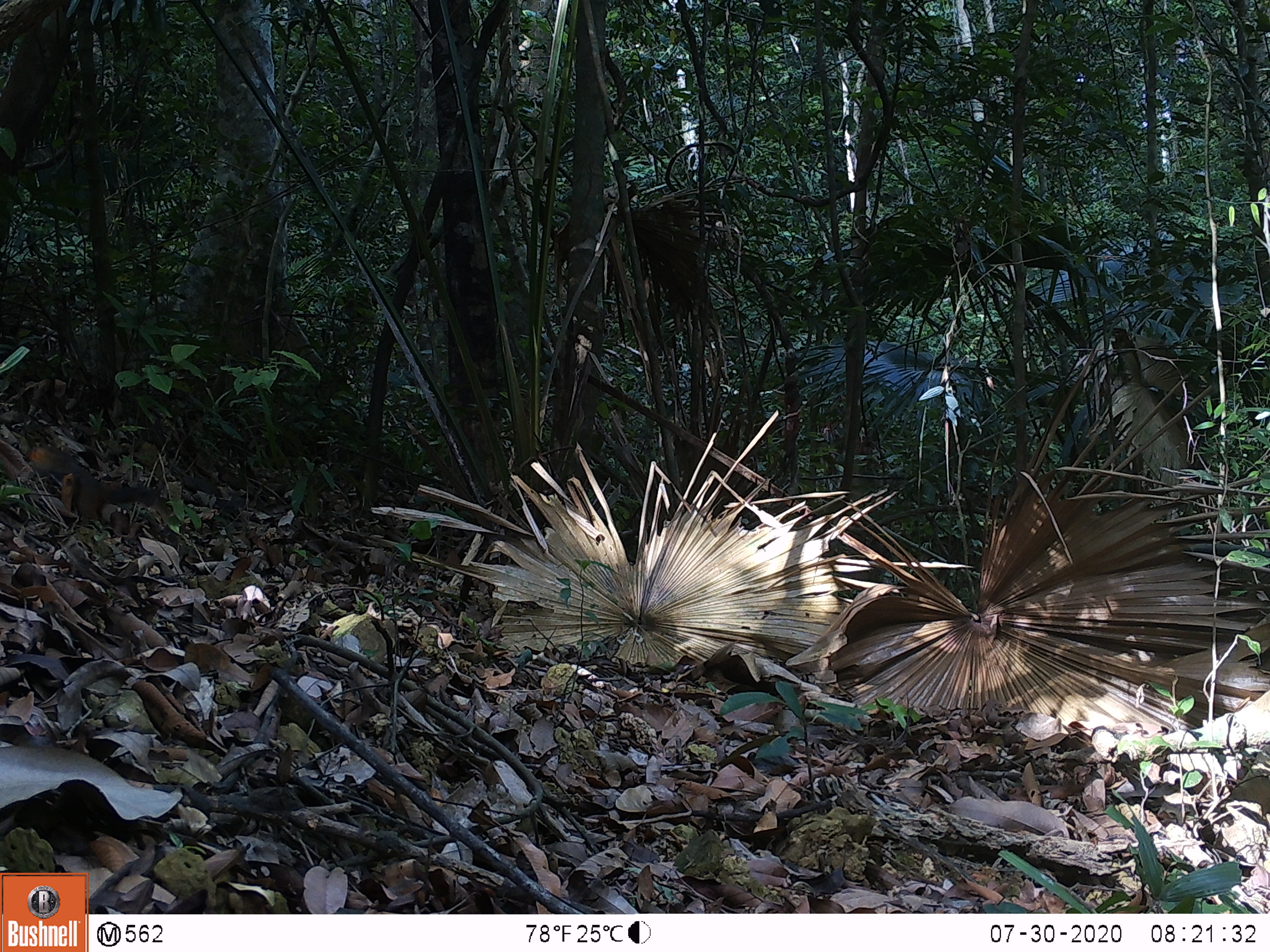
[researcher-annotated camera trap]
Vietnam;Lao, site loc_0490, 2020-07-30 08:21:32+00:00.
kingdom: Animalia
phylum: Chordata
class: Mammalia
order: Rodentia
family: Sciuridae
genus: Dremomys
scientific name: Dremomys rufigenis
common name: red-cheeked squirrel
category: red cheeked squirrel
Red cheeked squirrel (red-cheeked squirrel) (Dremomys rufigenis). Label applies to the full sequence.